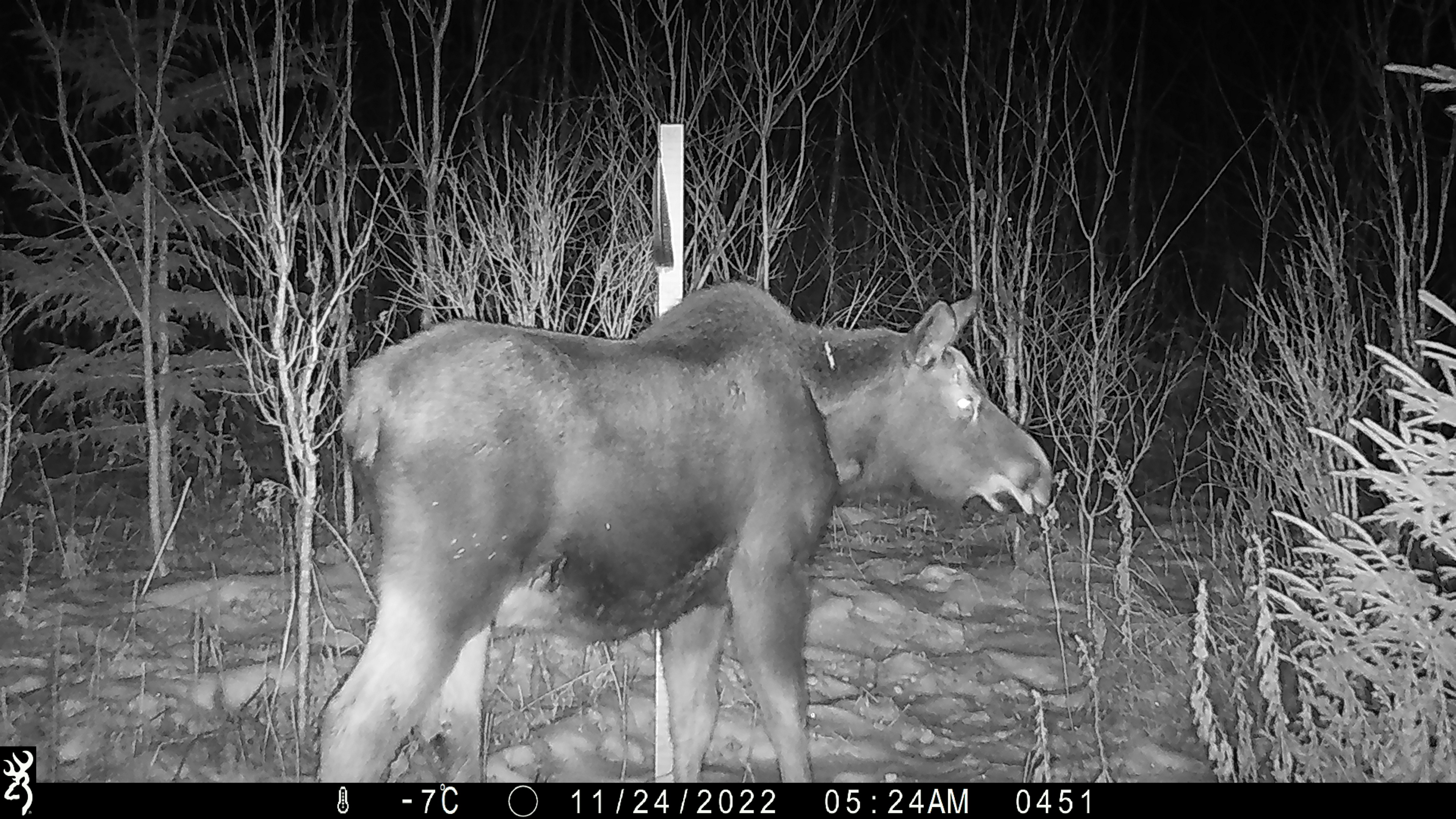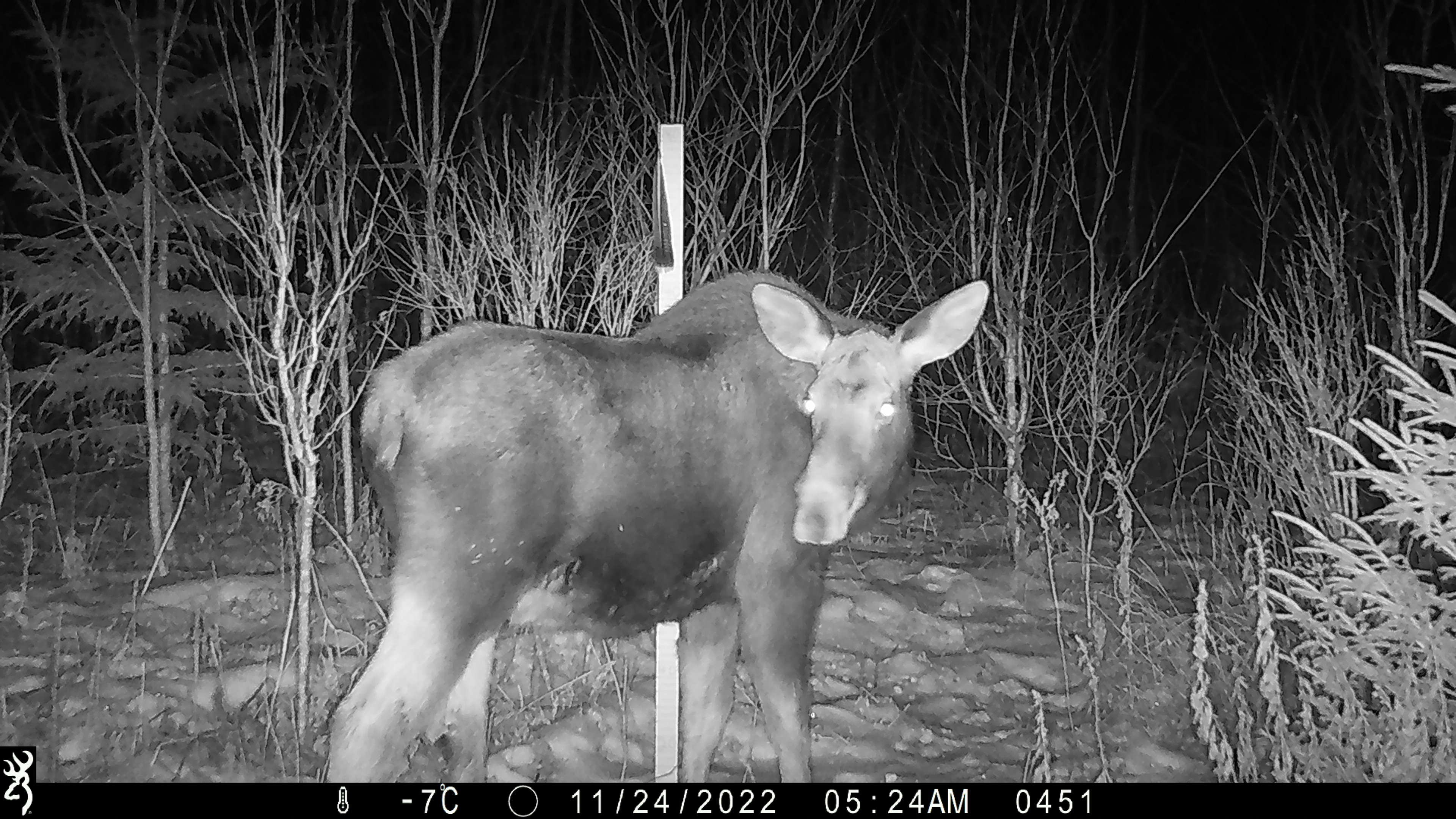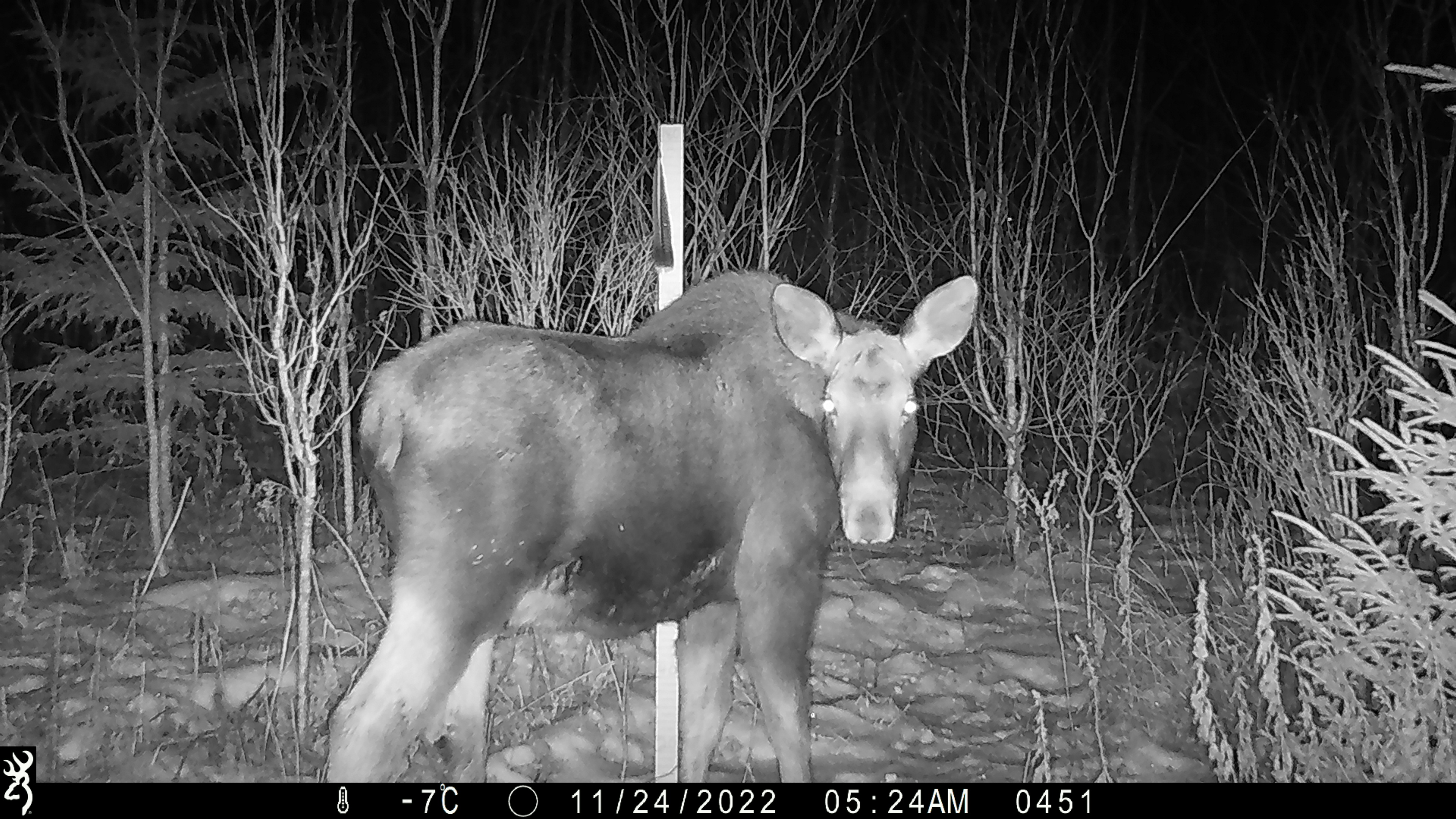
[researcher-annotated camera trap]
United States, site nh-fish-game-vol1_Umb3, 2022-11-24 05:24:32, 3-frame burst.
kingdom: Animalia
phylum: Chordata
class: Mammalia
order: Artiodactyla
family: Cervidae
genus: Alces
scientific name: Alces alces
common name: moose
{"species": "moose (Alces alces)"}